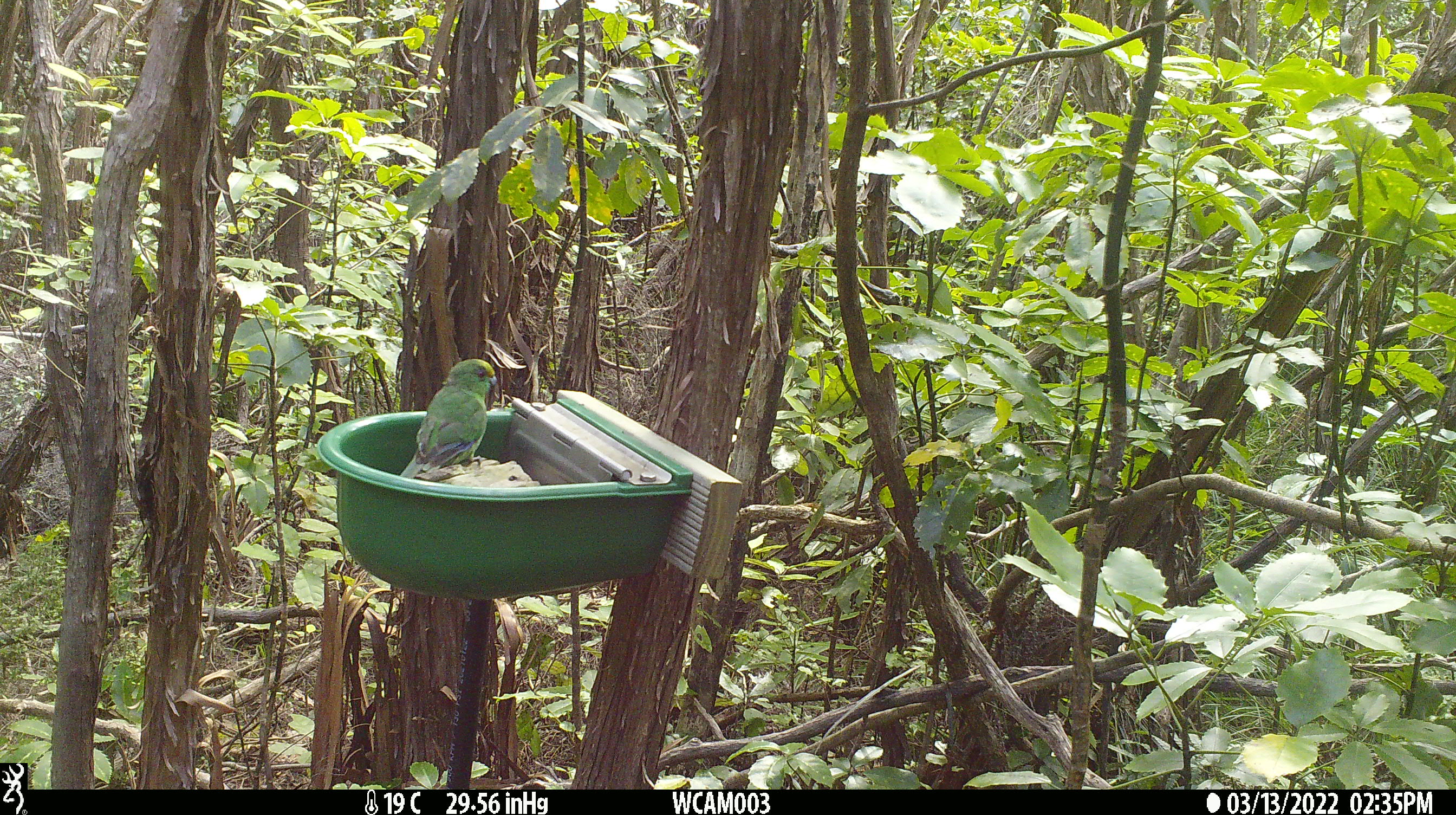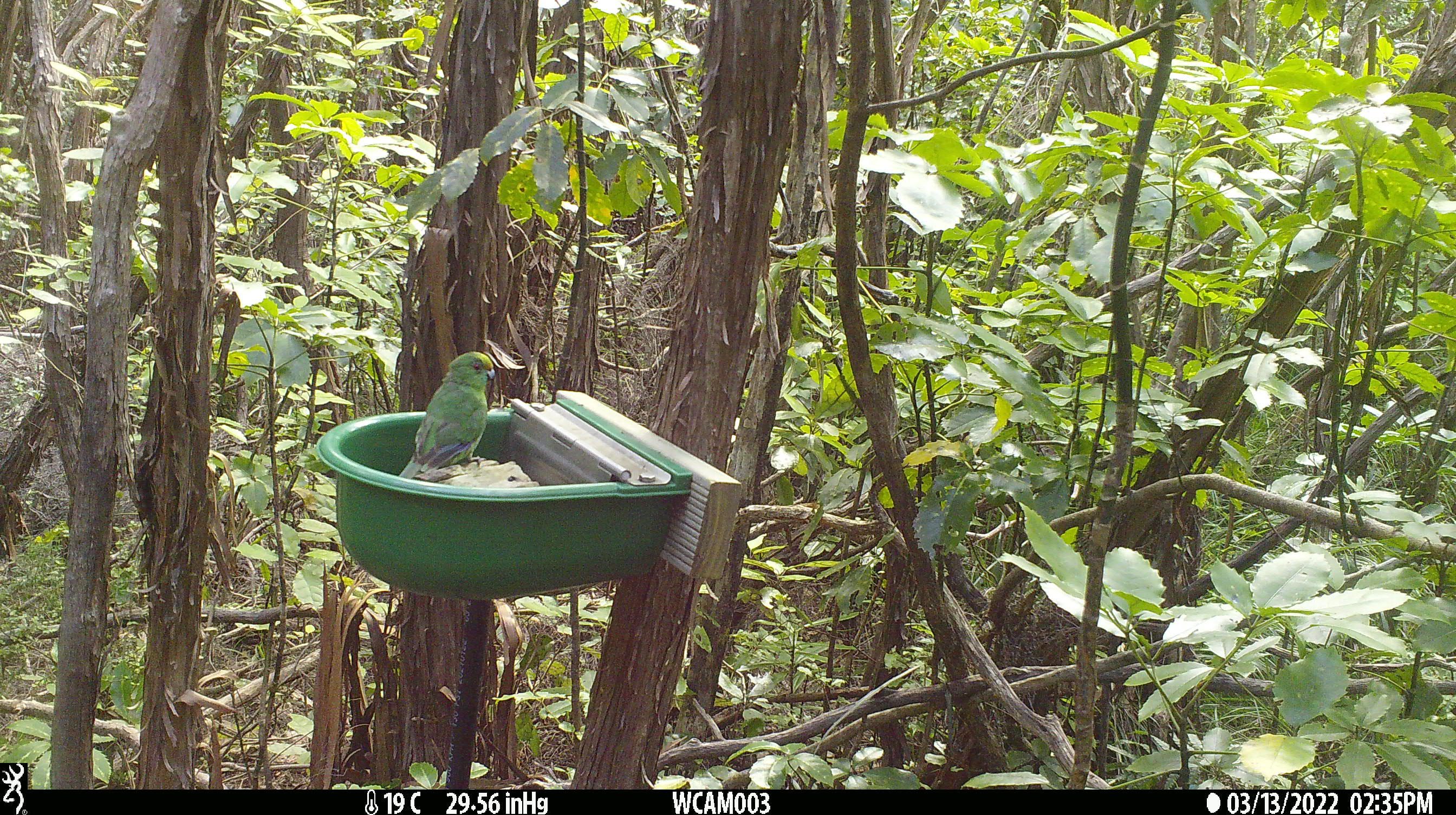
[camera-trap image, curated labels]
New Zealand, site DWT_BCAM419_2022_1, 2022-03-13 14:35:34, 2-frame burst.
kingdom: Animalia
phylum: Chordata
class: Aves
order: Psittaciformes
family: Psittaculidae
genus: Cyanoramphus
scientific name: Cyanoramphus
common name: parakeet